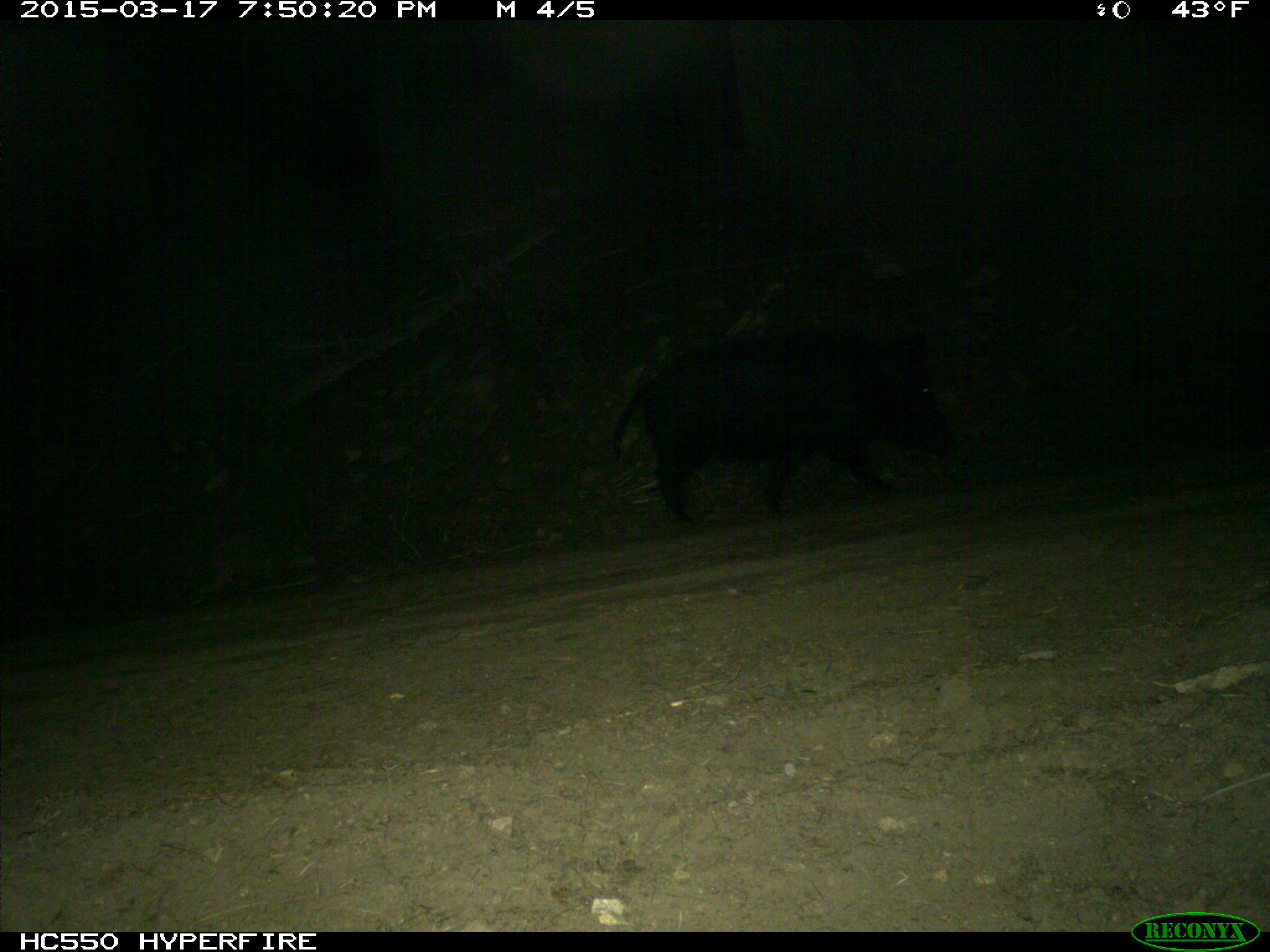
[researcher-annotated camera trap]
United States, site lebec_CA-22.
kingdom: Animalia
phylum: Chordata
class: Mammalia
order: Artiodactyla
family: Suidae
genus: Sus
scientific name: Sus scrofa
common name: wild boar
Sus scrofa (wild boar).